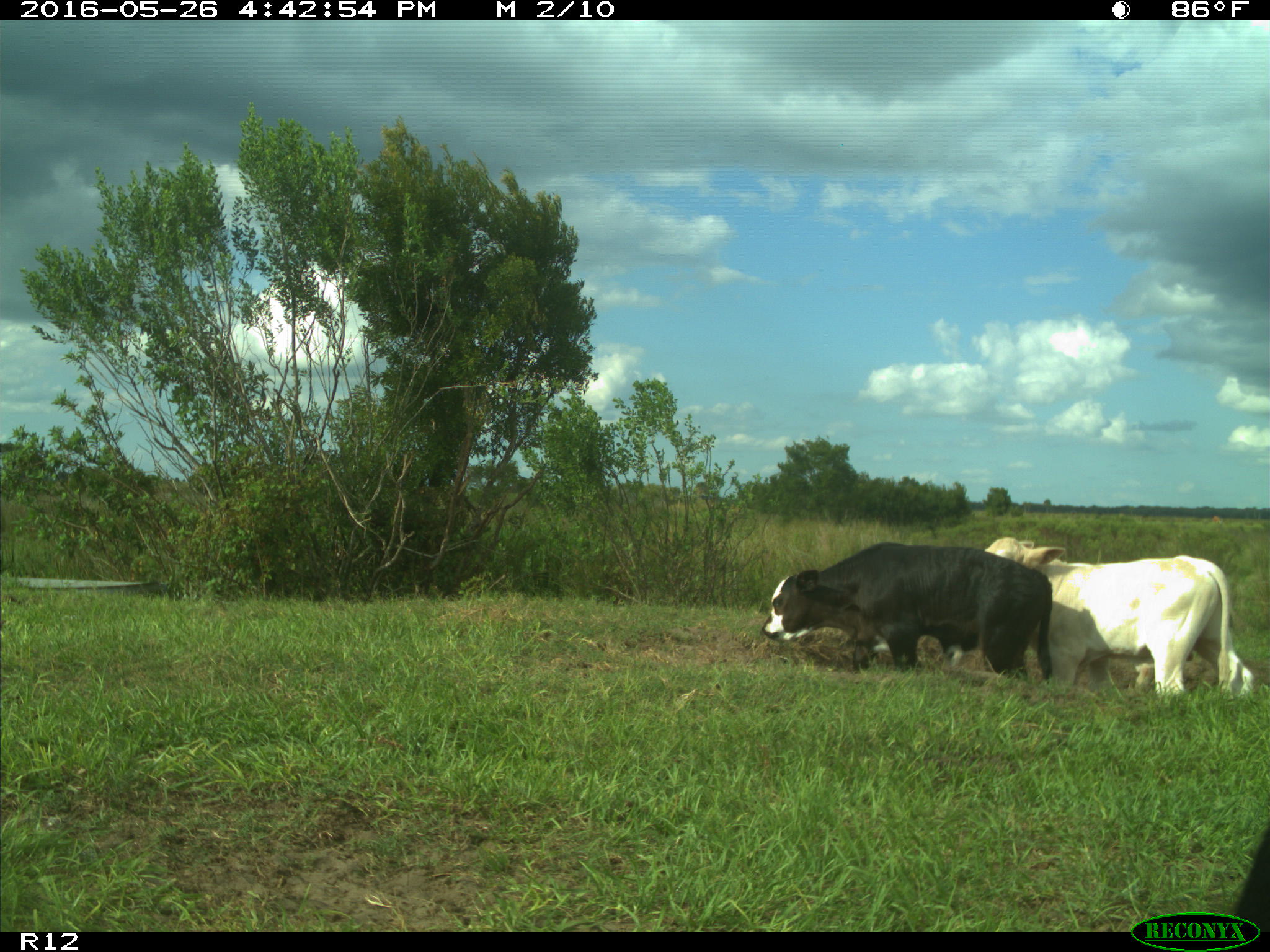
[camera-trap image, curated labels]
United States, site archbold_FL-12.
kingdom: Animalia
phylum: Chordata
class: Mammalia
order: Artiodactyla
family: Bovidae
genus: Bos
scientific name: Bos taurus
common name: domestic cow